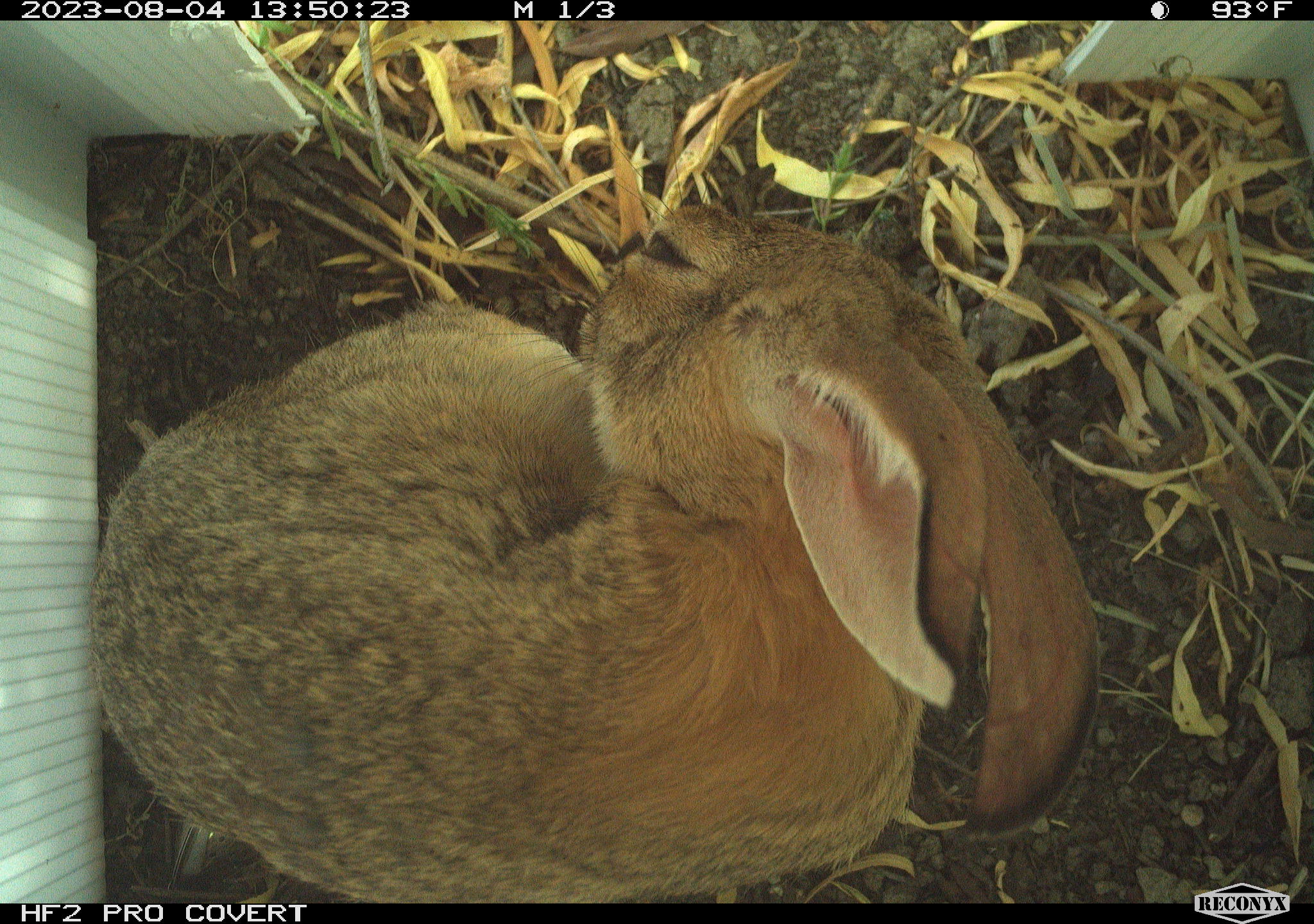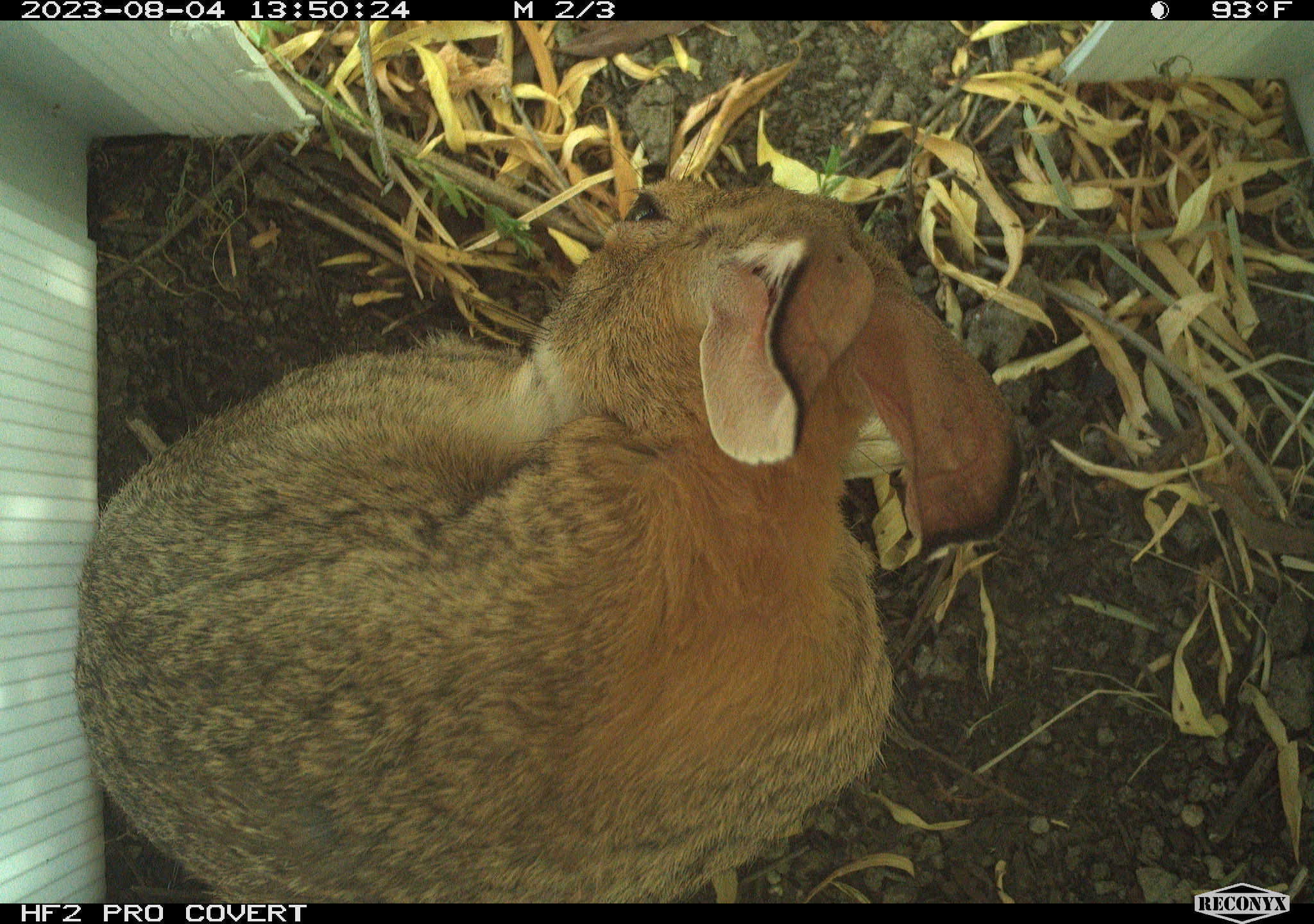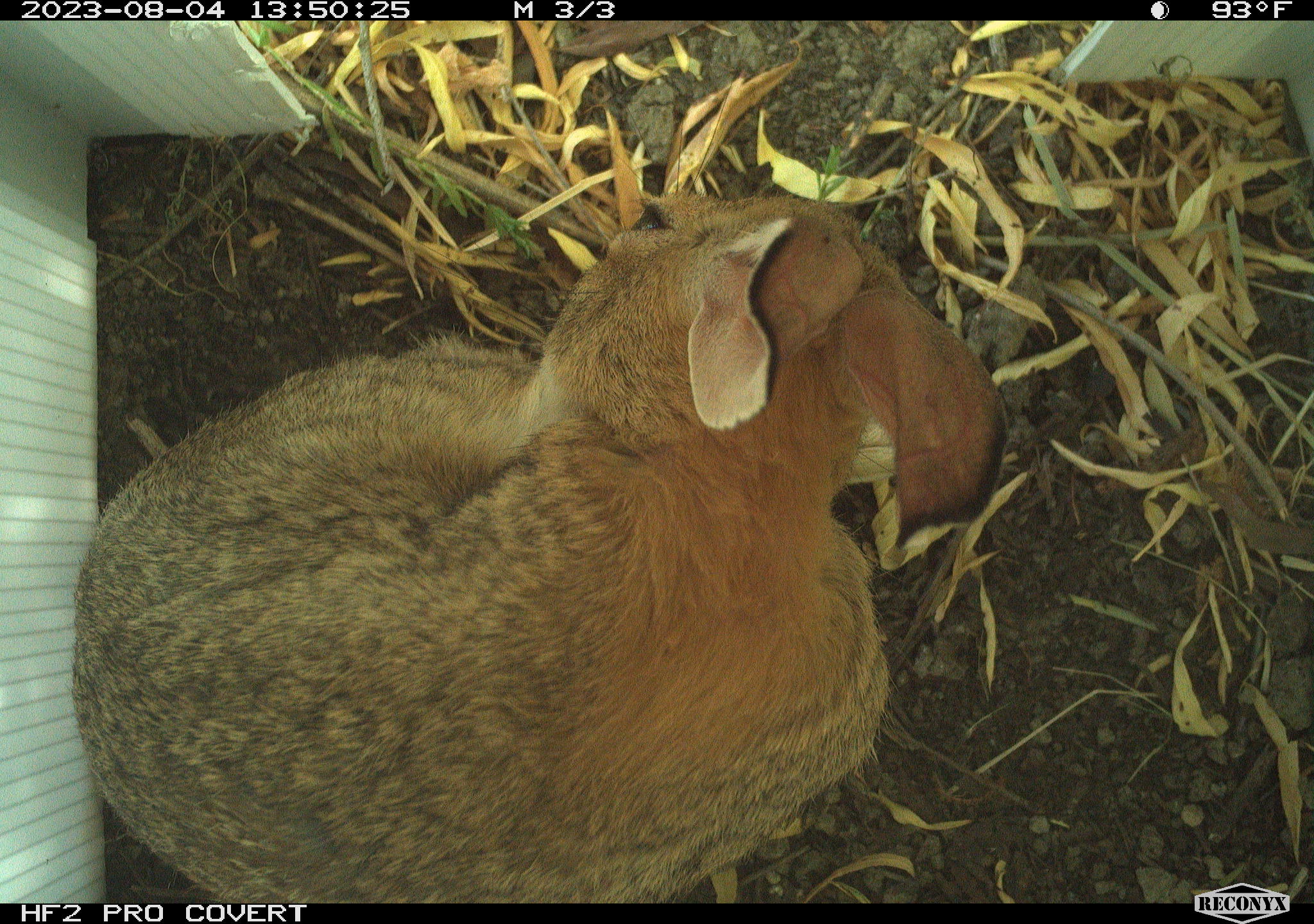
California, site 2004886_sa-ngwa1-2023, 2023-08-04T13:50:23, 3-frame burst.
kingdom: Animalia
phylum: Chordata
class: Mammalia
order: Lagomorpha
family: Leporidae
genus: Sylvilagus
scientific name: Sylvilagus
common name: cottontail rabbits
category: sylvilagus species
Sylvilagus species (cottontail rabbits) (Sylvilagus).